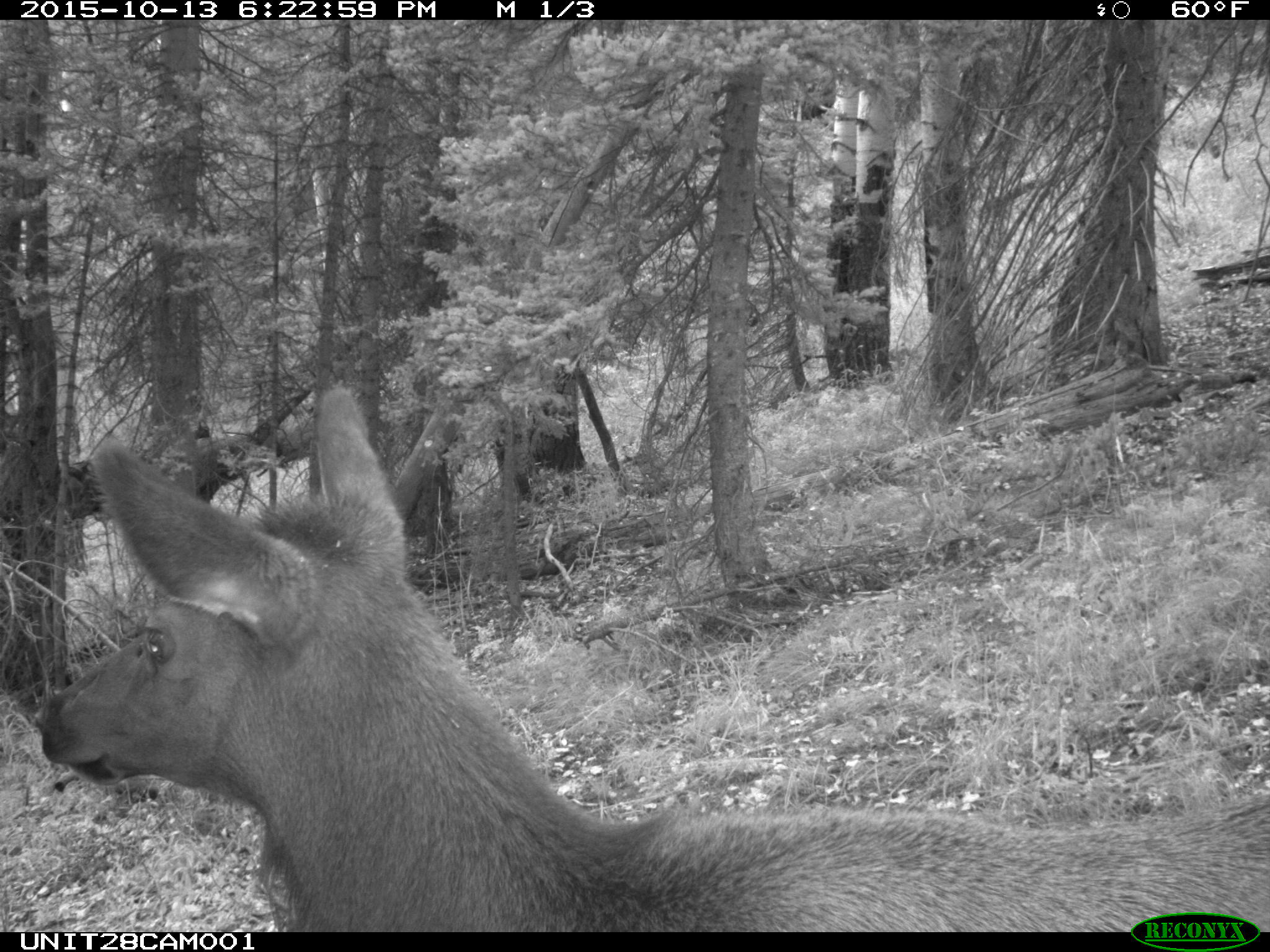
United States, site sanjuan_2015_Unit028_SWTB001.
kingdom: Animalia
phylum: Chordata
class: Mammalia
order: Artiodactyla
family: Cervidae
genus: Cervus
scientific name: Cervus elaphus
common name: red deer